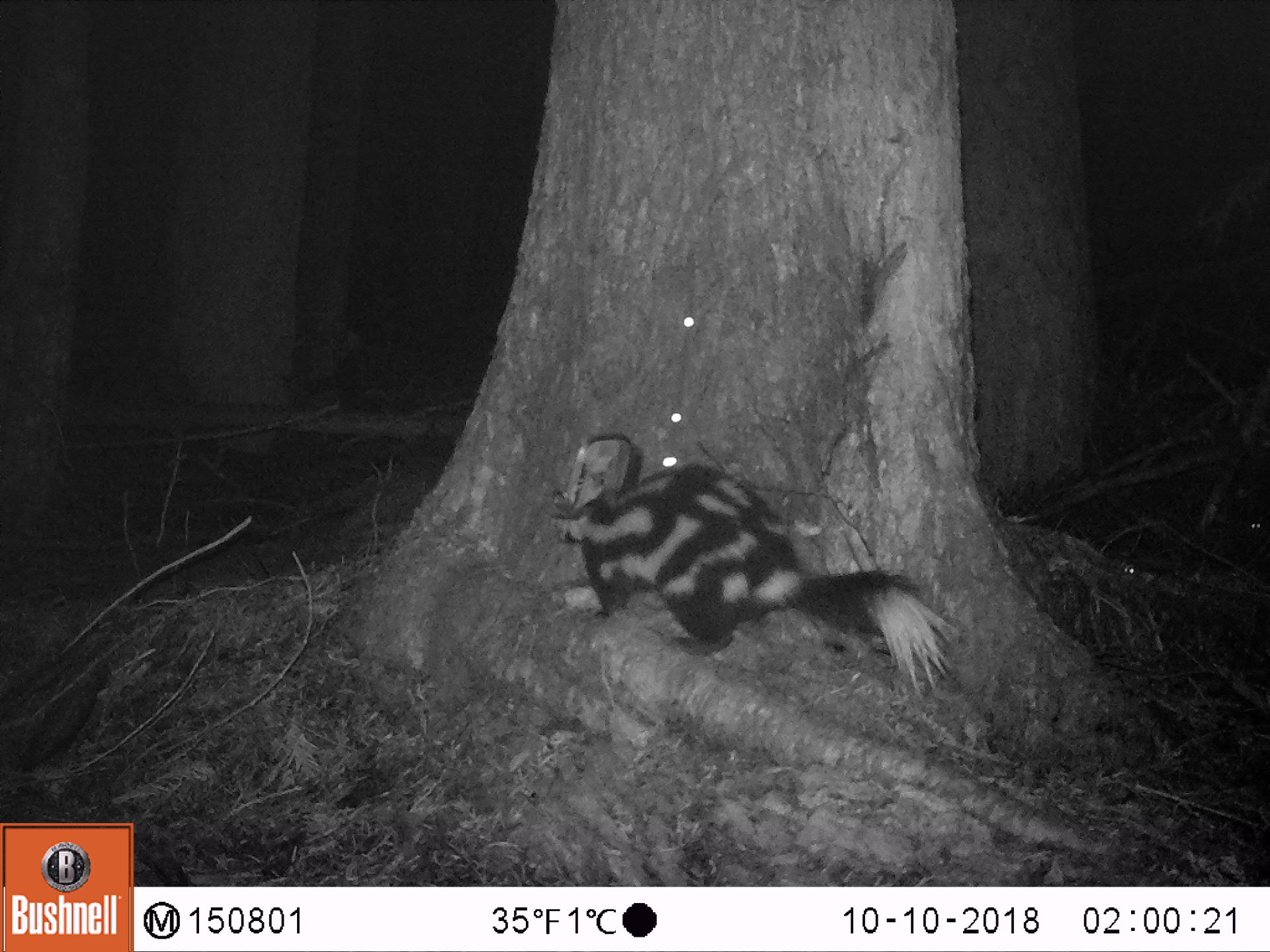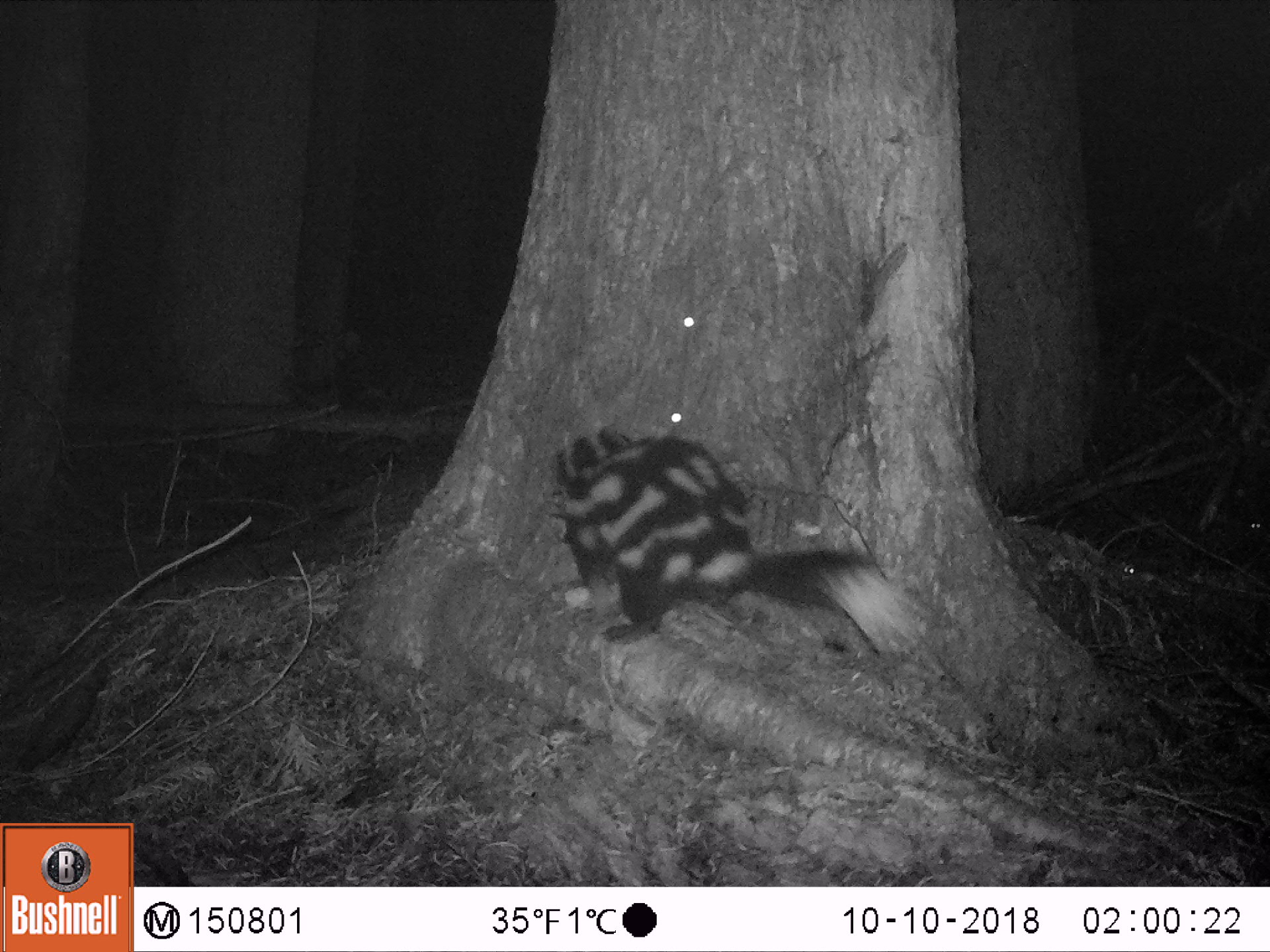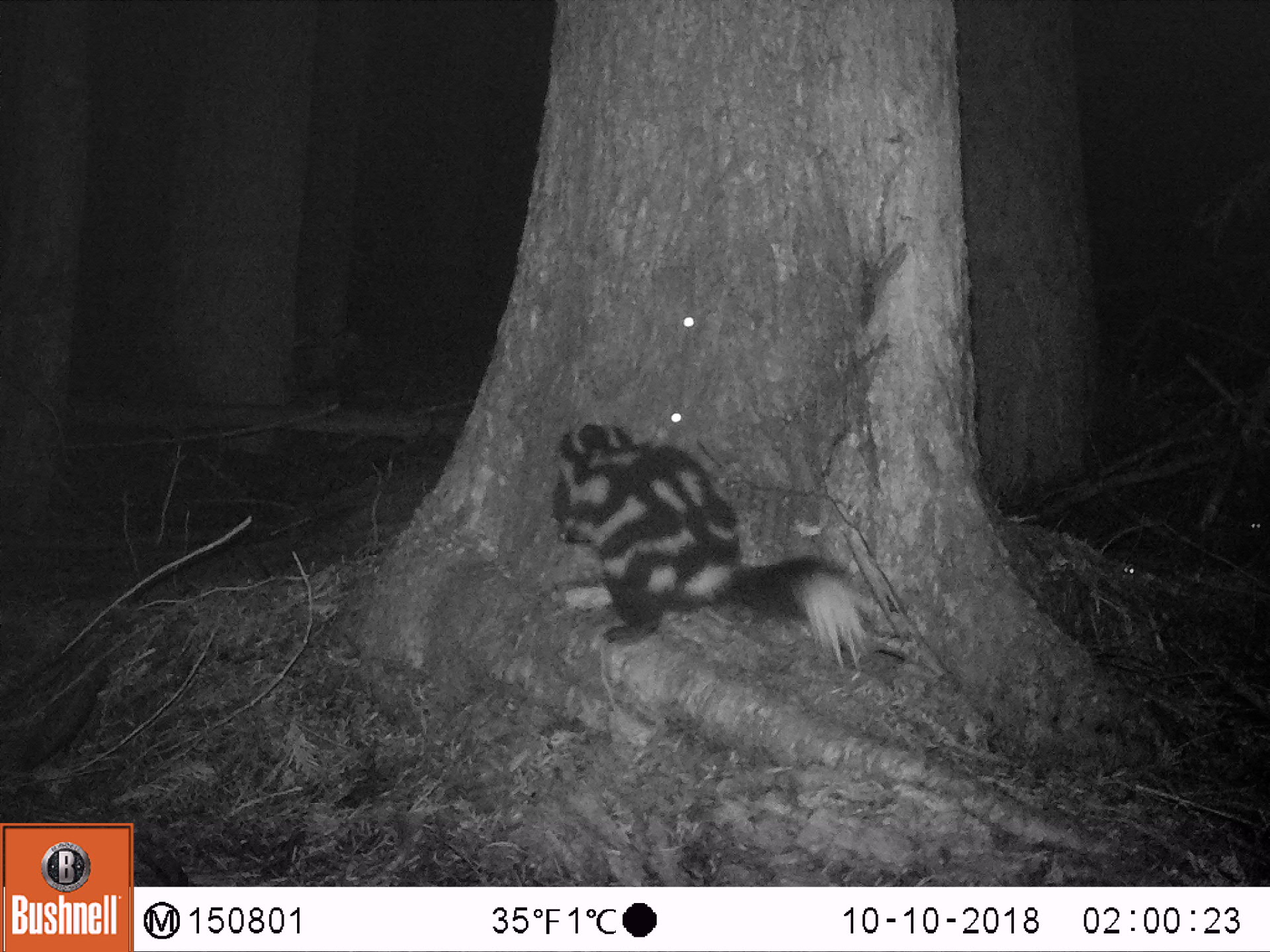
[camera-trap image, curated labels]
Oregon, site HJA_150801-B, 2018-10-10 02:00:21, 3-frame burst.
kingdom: Animalia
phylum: Chordata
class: Mammalia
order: Carnivora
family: Mephitidae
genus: Spilogale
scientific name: Spilogale gracilis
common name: western spotted skunk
Western spotted skunk (Spilogale gracilis).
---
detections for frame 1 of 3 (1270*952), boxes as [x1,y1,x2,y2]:
western spotted skunk: [500,451,981,713]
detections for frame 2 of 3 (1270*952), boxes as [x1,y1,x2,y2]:
western spotted skunk: [543,408,946,684]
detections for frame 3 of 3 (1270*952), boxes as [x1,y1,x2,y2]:
western spotted skunk: [543,406,892,696]